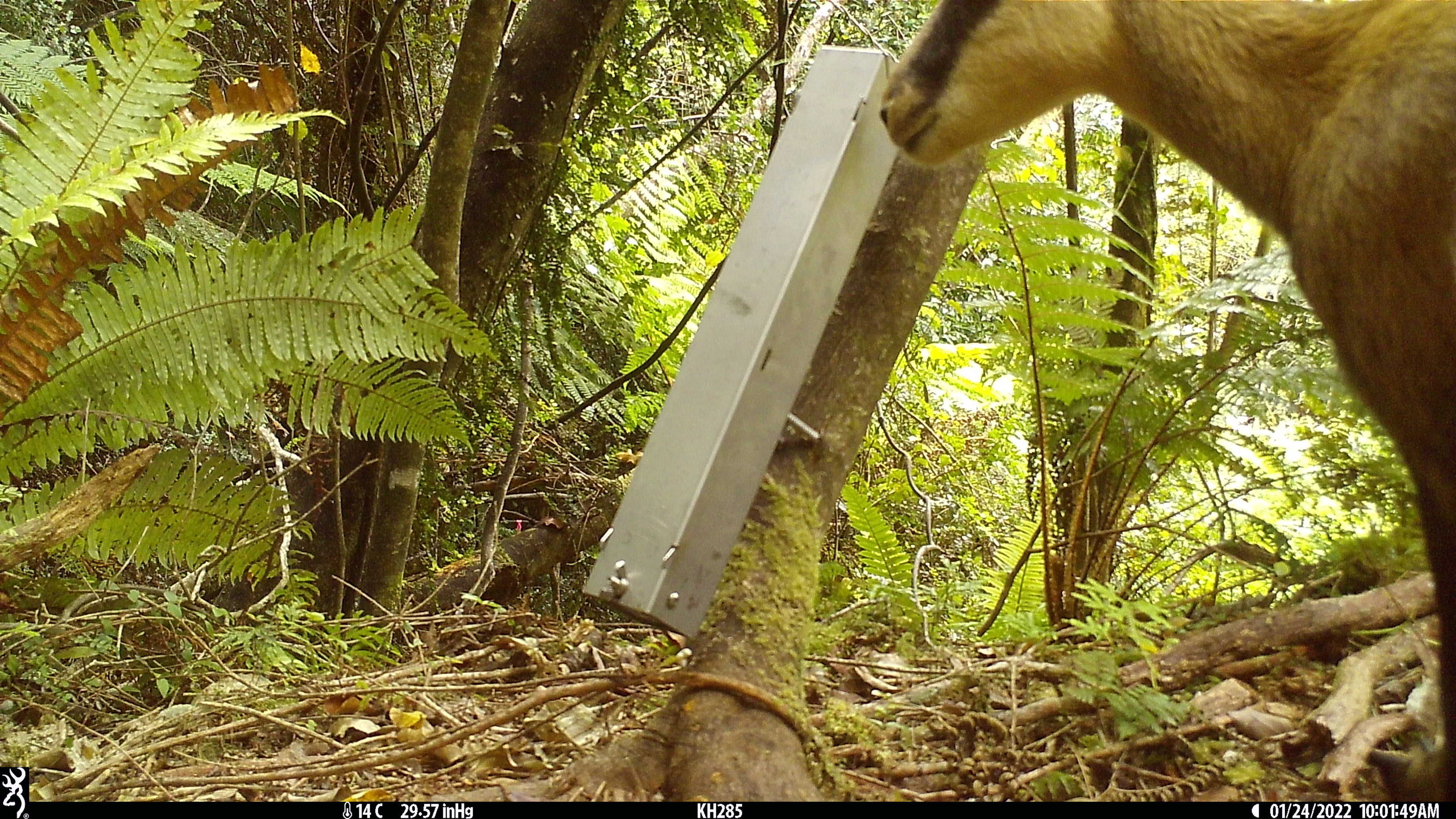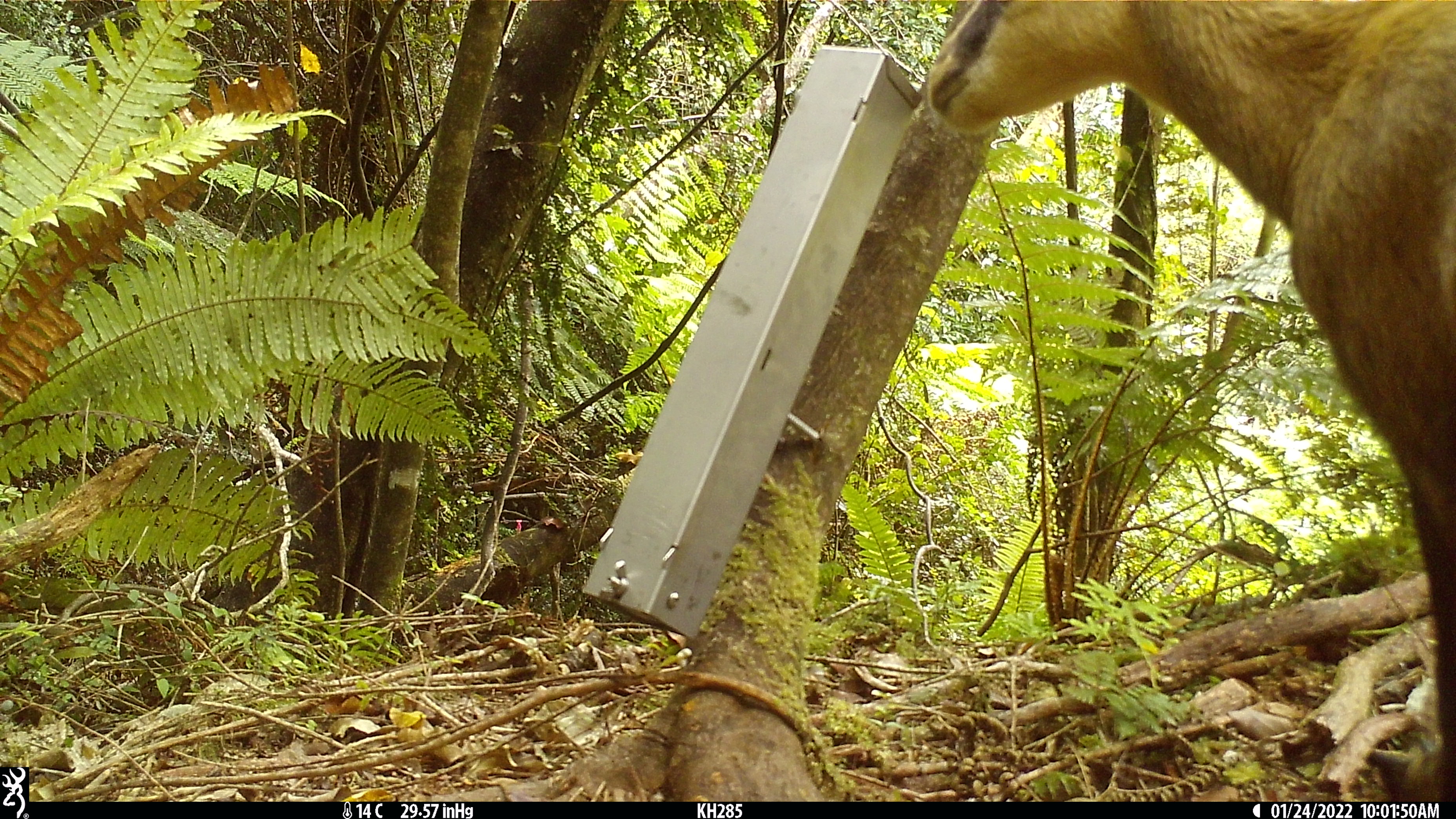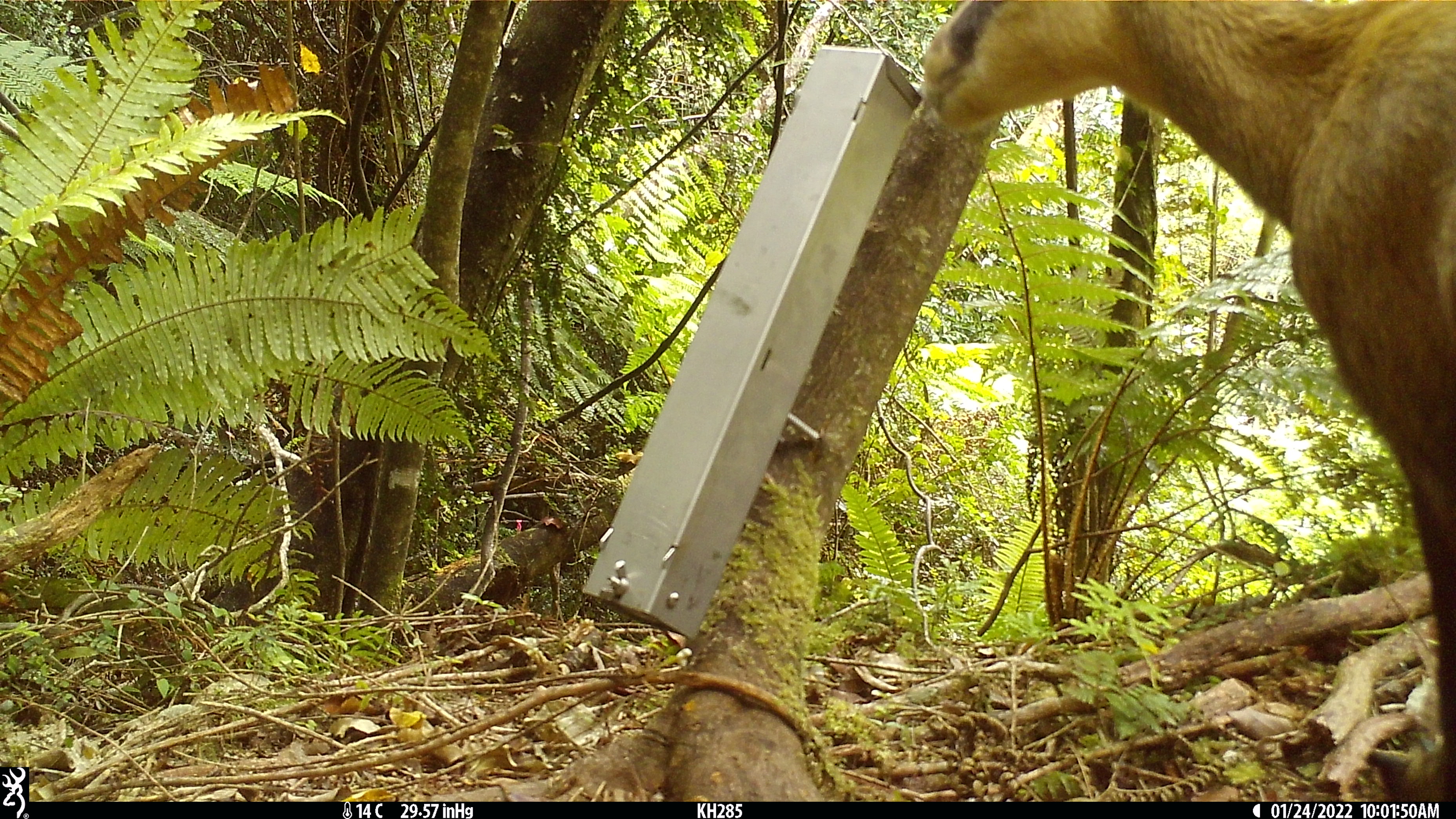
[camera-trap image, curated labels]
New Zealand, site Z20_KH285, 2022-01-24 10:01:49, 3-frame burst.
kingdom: Animalia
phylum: Chordata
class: Mammalia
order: Artiodactyla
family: Bovidae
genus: Rupicapra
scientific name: Rupicapra rupicapra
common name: alpine chamois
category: chamois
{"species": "chamois (alpine chamois) (Rupicapra rupicapra)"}